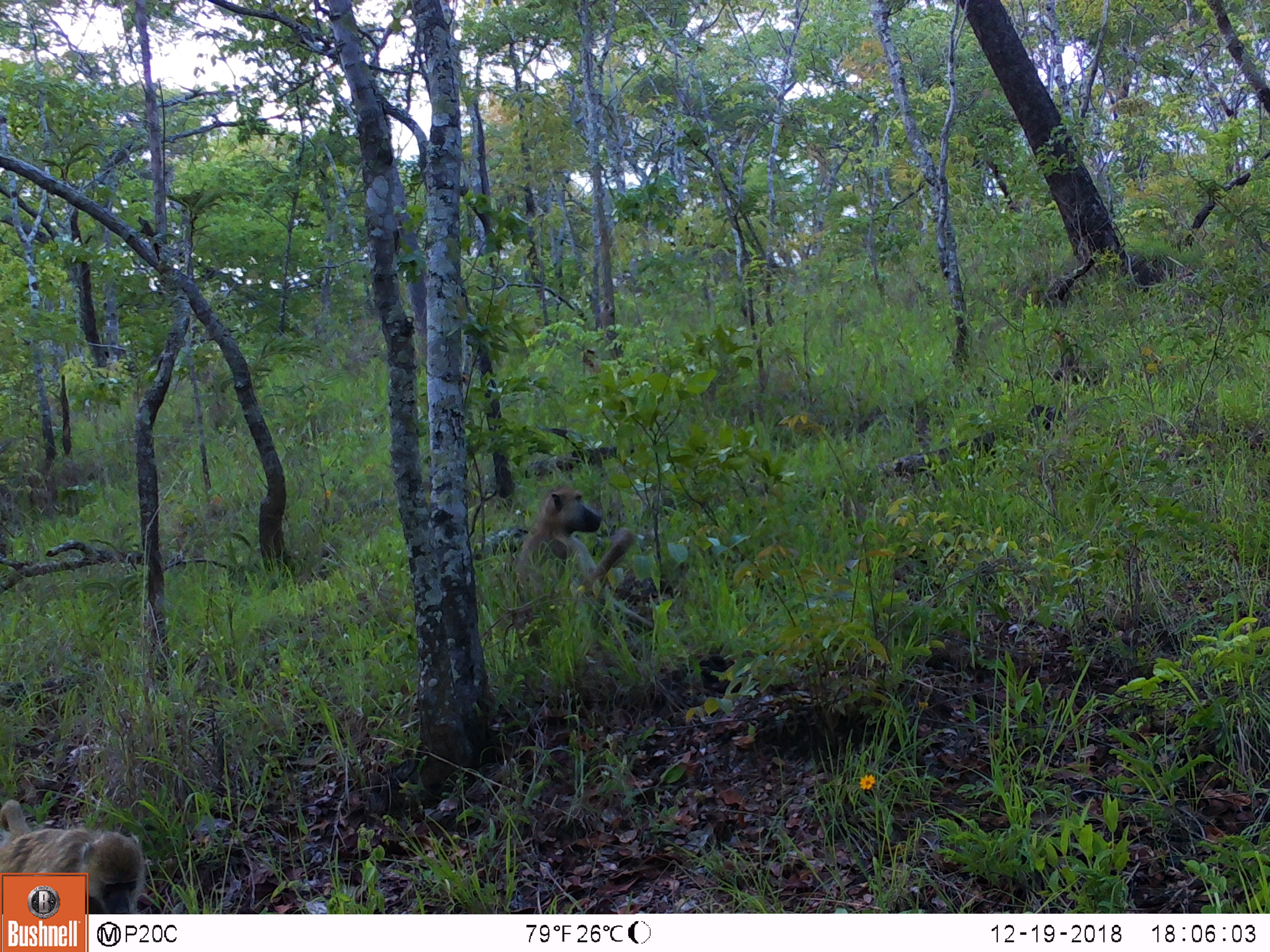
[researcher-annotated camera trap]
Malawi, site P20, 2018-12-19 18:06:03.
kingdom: Animalia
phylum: Chordata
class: Mammalia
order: Primates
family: Cercopithecidae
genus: Papio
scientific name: Papio cynocephalus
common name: yellow baboon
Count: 2.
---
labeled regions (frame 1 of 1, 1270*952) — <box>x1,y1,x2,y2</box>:
yellow baboon: <box>496,478,670,680</box>; <box>0,791,153,871</box>